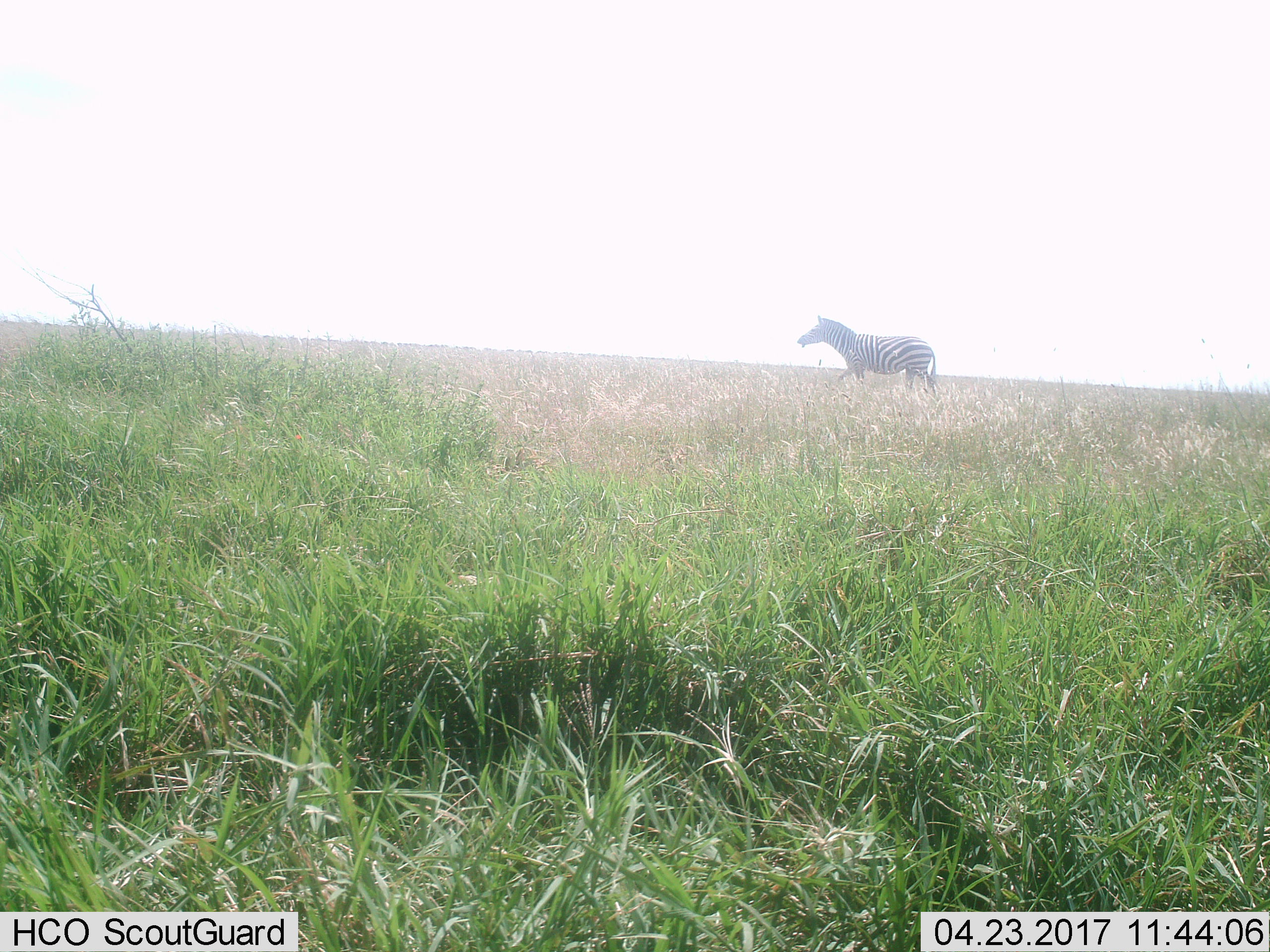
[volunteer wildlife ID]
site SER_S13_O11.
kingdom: Animalia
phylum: Chordata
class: Mammalia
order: Perissodactyla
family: Equidae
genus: Equus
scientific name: Equus quagga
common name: plains zebra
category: zebraplains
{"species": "zebraplains (plains zebra) (Equus quagga)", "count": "1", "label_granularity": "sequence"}